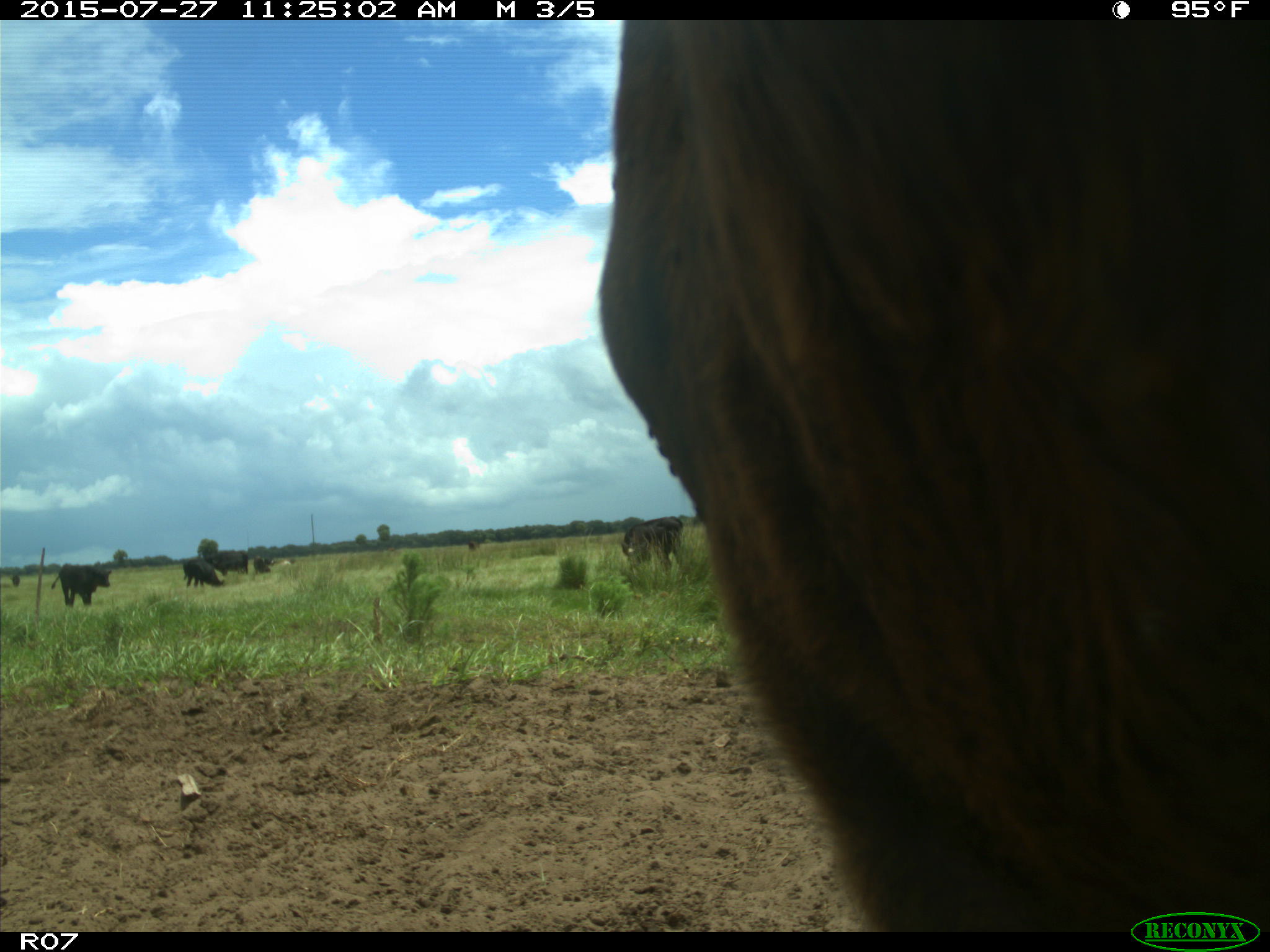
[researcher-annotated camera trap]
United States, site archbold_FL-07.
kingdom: Animalia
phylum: Chordata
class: Mammalia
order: Artiodactyla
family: Bovidae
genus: Bos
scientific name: Bos taurus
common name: domestic cow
Bos taurus (domestic cow).